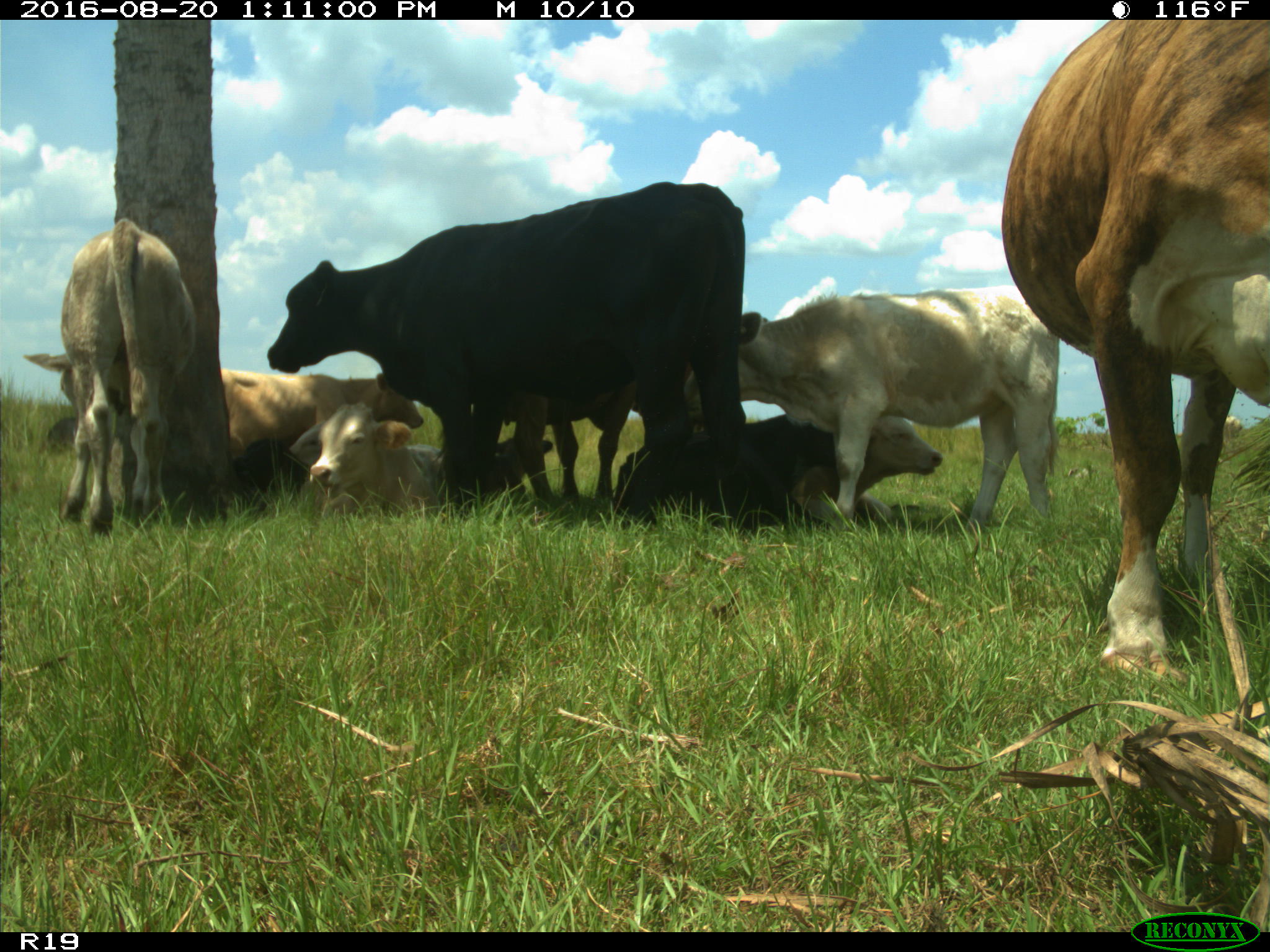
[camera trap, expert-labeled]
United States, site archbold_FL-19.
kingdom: Animalia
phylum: Chordata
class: Mammalia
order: Artiodactyla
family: Bovidae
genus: Bos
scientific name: Bos taurus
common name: domestic cow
Bos taurus (domestic cow).